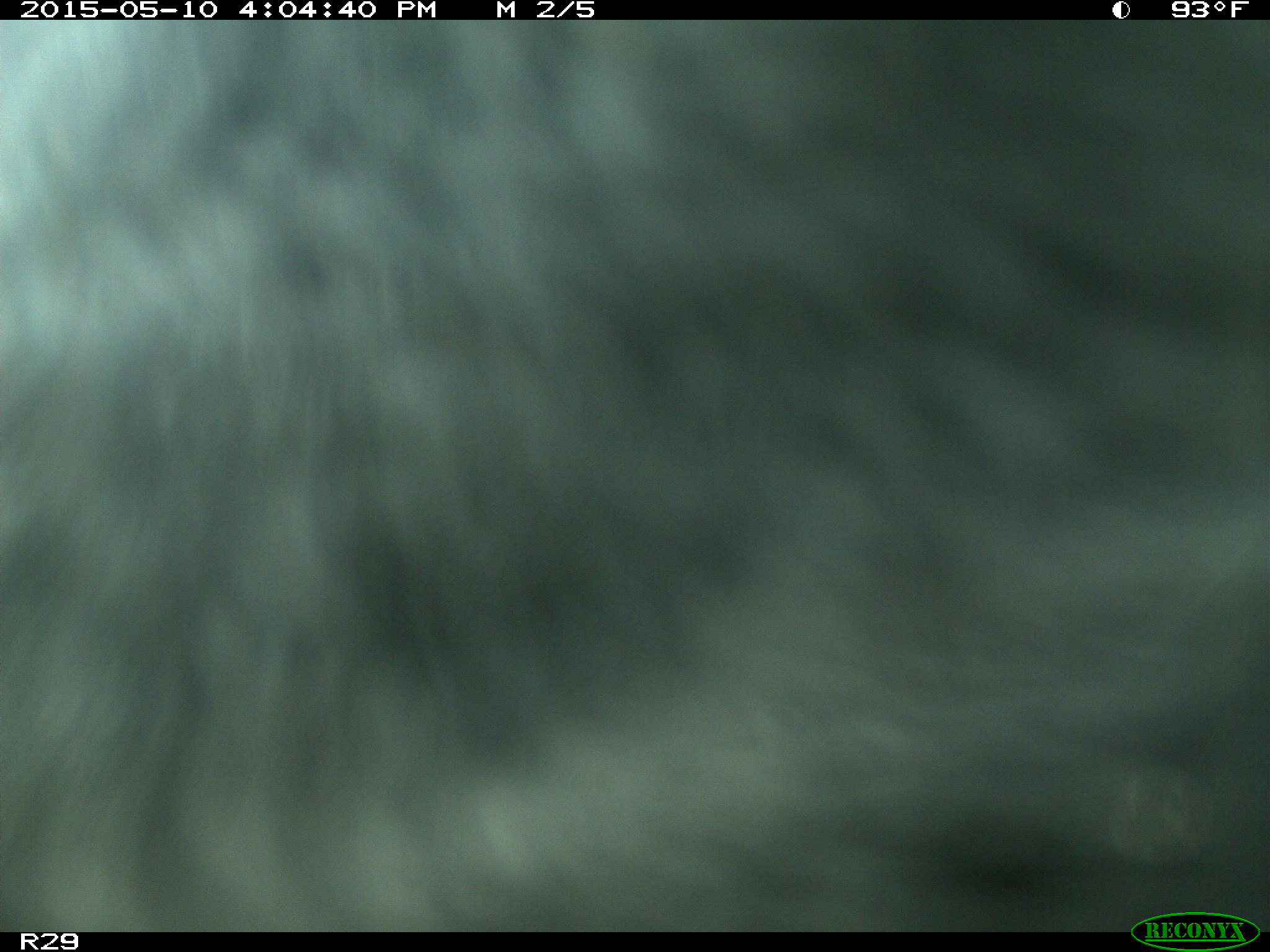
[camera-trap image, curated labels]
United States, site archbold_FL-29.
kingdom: Animalia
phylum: Chordata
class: Mammalia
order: Artiodactyla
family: Bovidae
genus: Bos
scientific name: Bos taurus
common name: domestic cow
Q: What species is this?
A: Bos taurus (domestic cow).